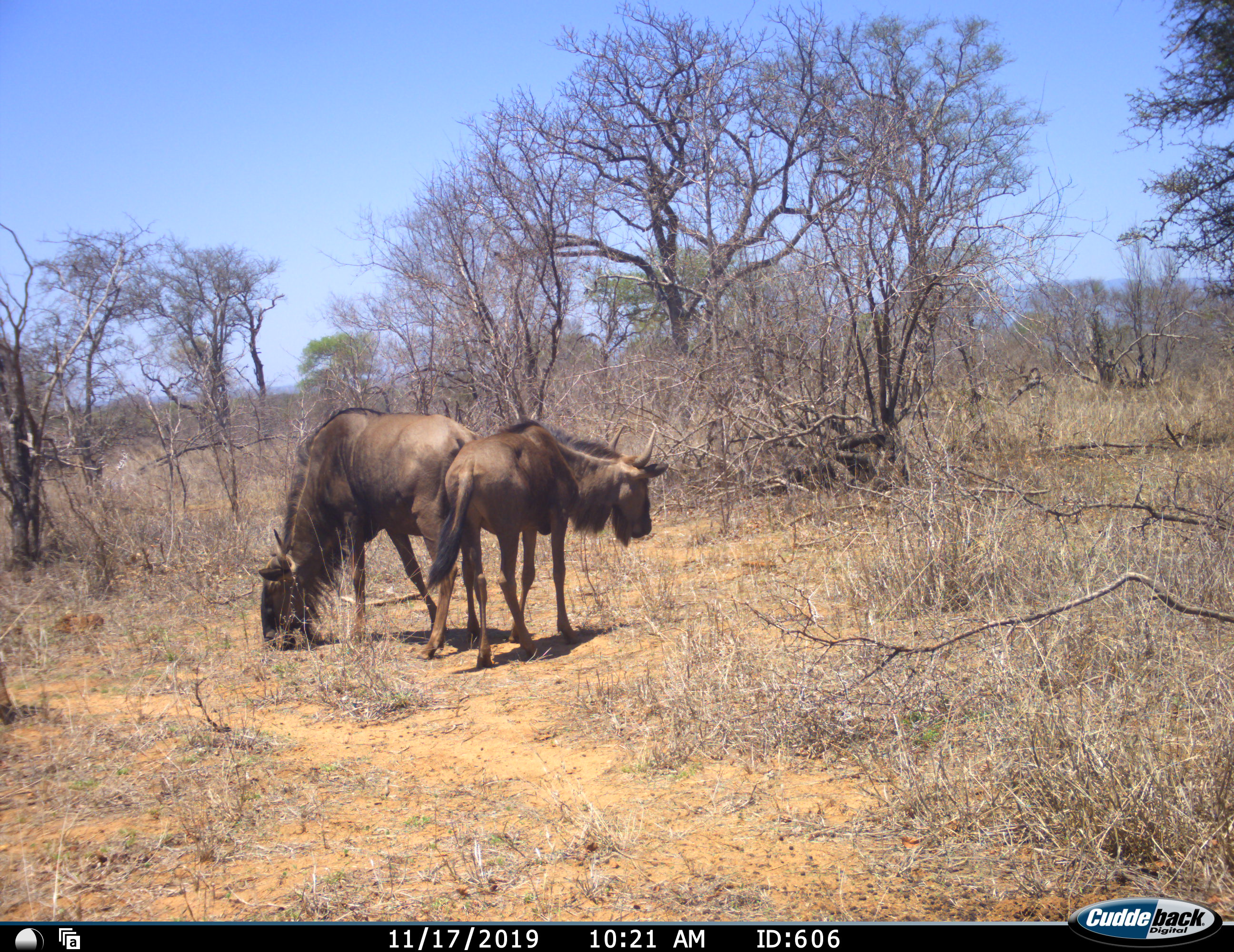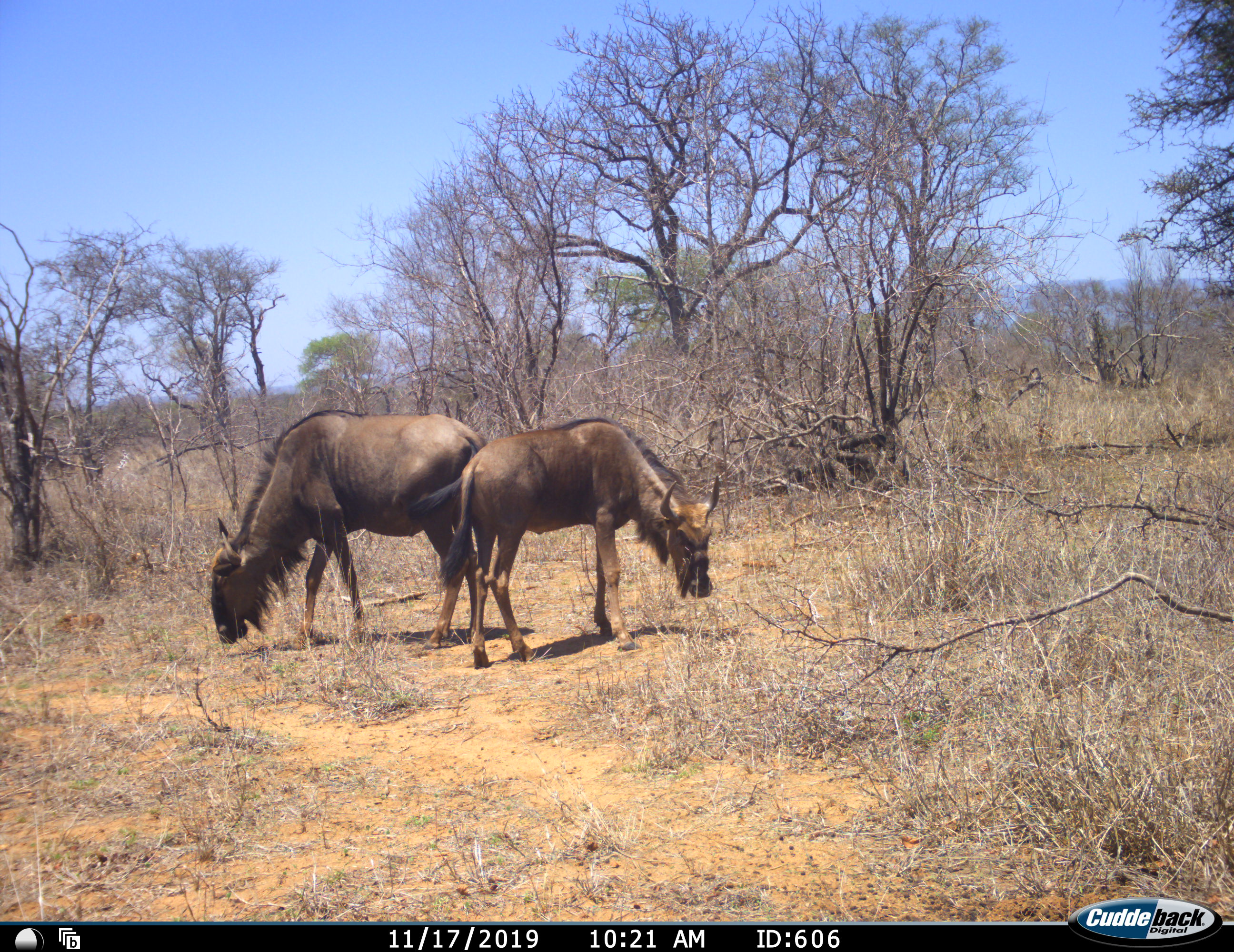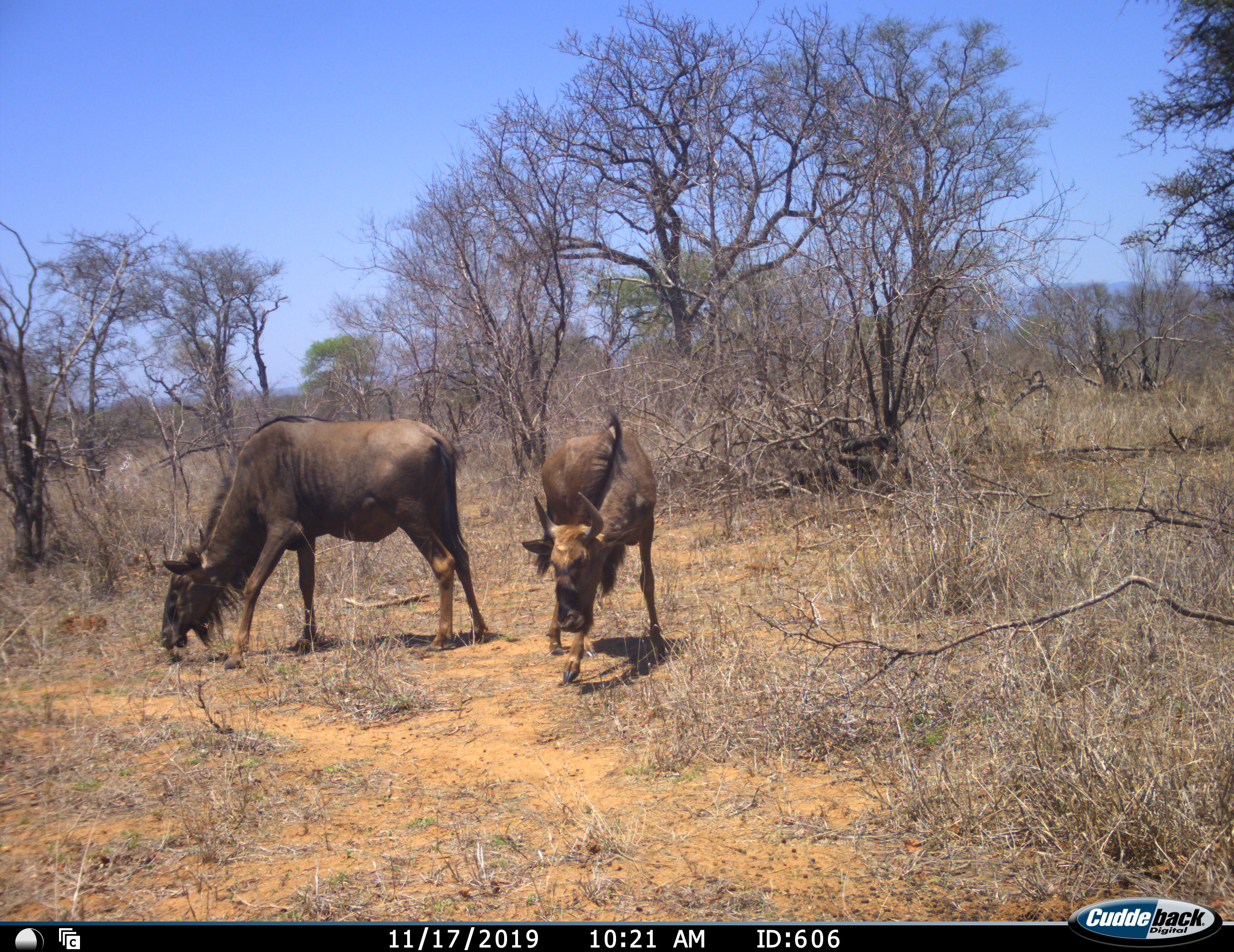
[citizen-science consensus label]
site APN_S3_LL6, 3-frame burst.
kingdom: Animalia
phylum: Chordata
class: Mammalia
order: Artiodactyla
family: Bovidae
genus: Connochaetes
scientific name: Connochaetes taurinus taurinus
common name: blue wildebeest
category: wildebeestblue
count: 2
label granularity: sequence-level